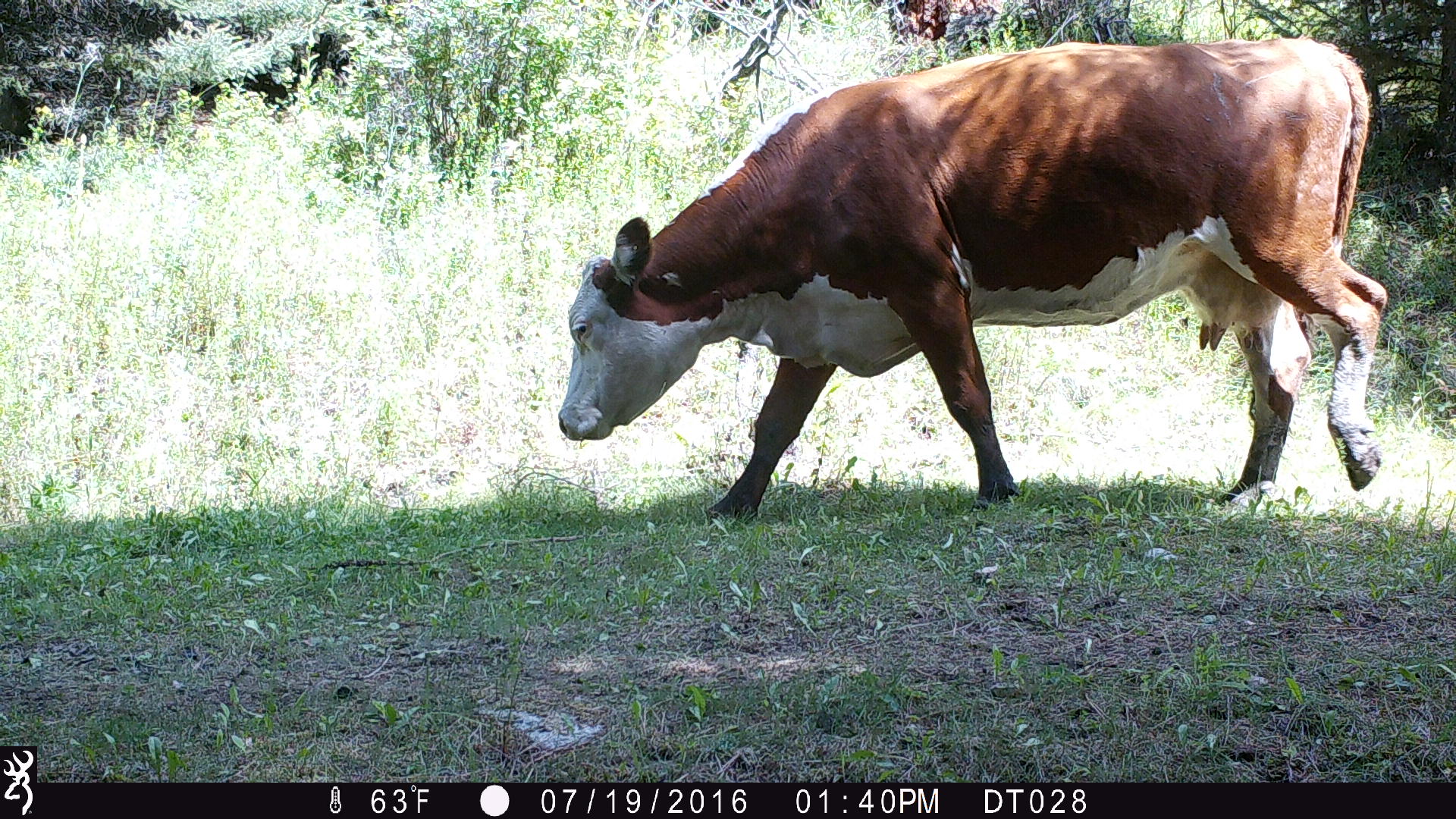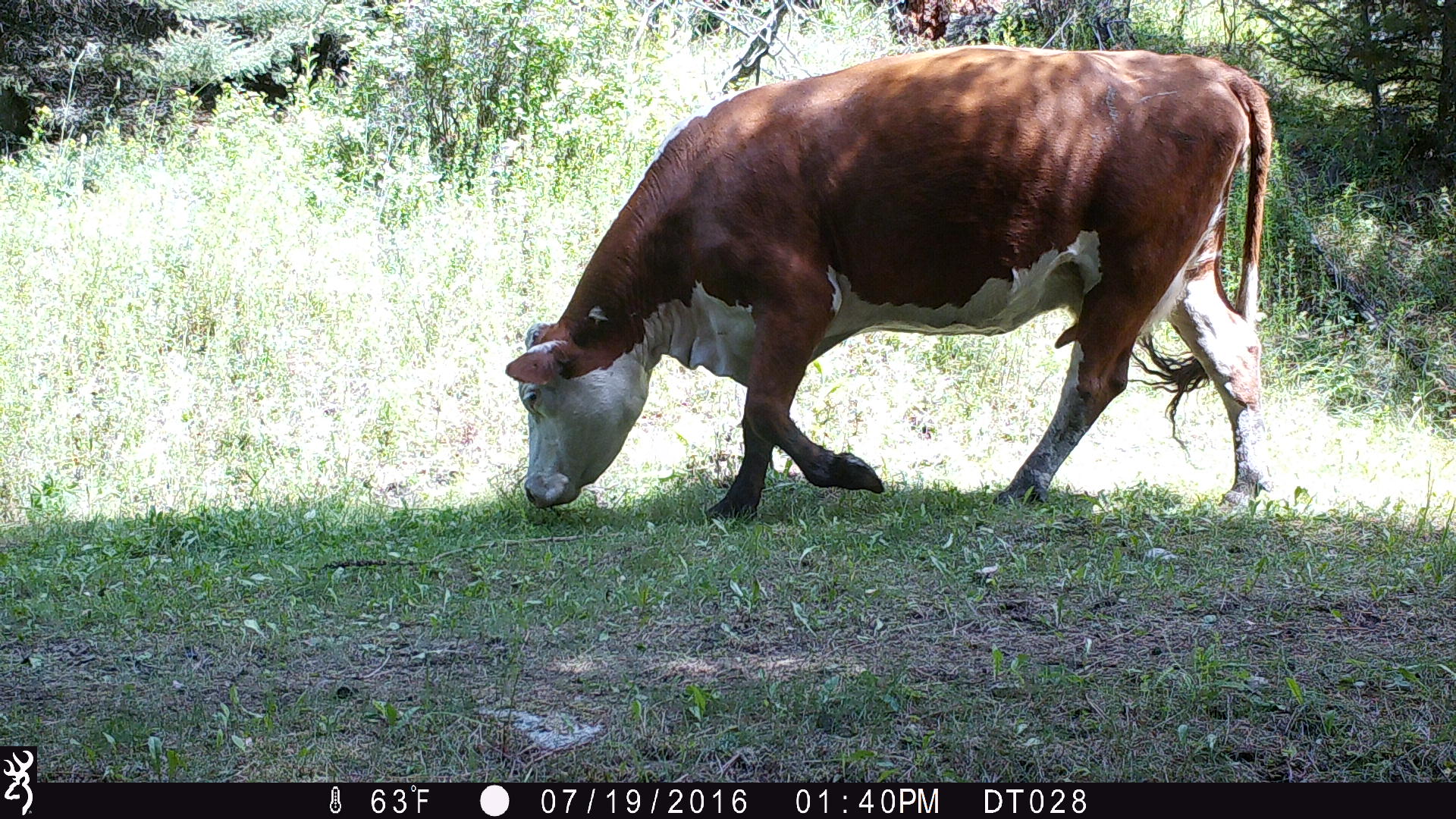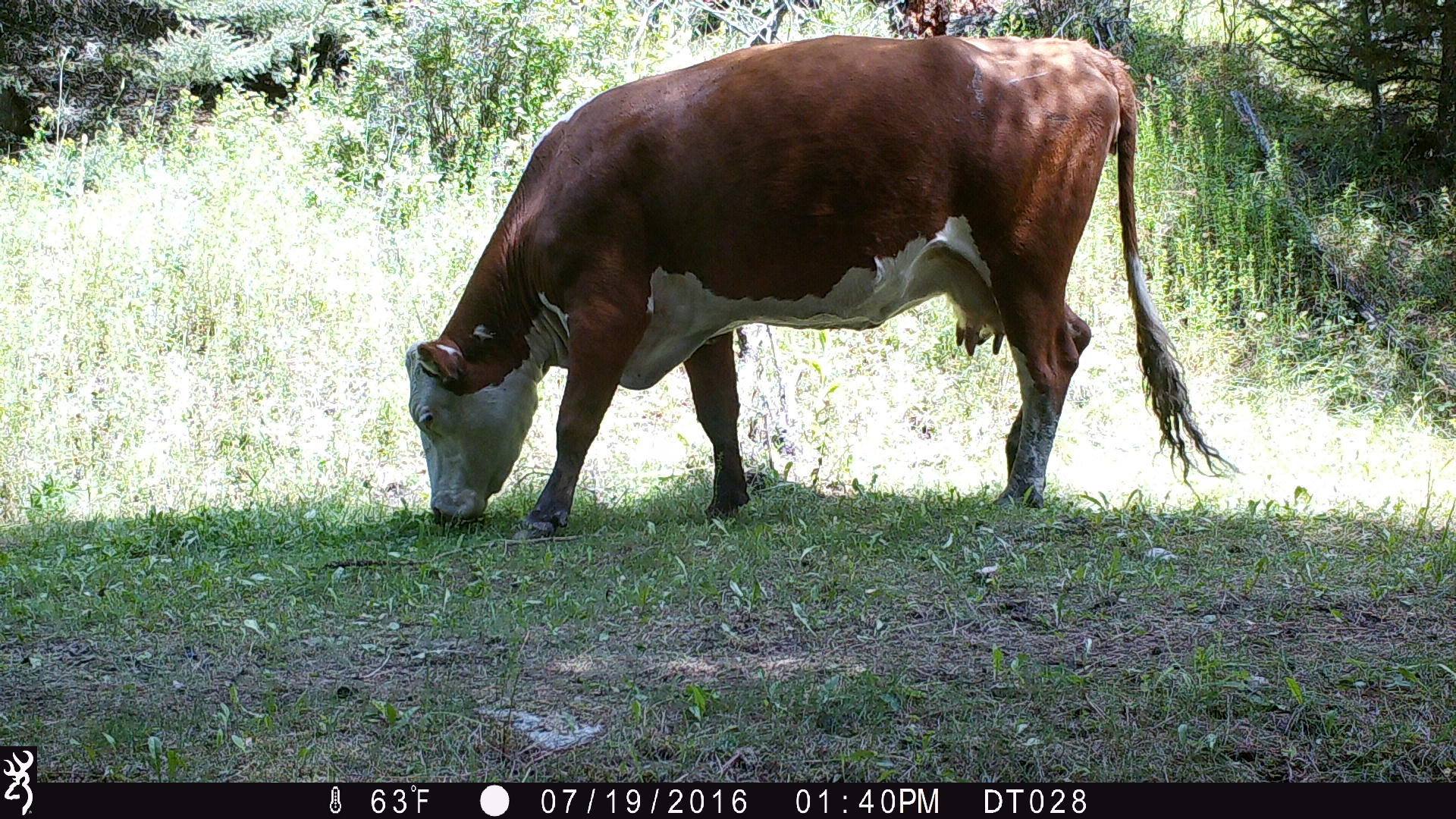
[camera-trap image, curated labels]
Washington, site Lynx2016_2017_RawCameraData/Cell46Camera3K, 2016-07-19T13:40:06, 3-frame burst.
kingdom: Animalia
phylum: Chordata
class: Mammalia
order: Artiodactyla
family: Bovidae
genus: Bos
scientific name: Bos taurus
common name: domestic cattle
Domestic cattle (Bos taurus). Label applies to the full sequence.